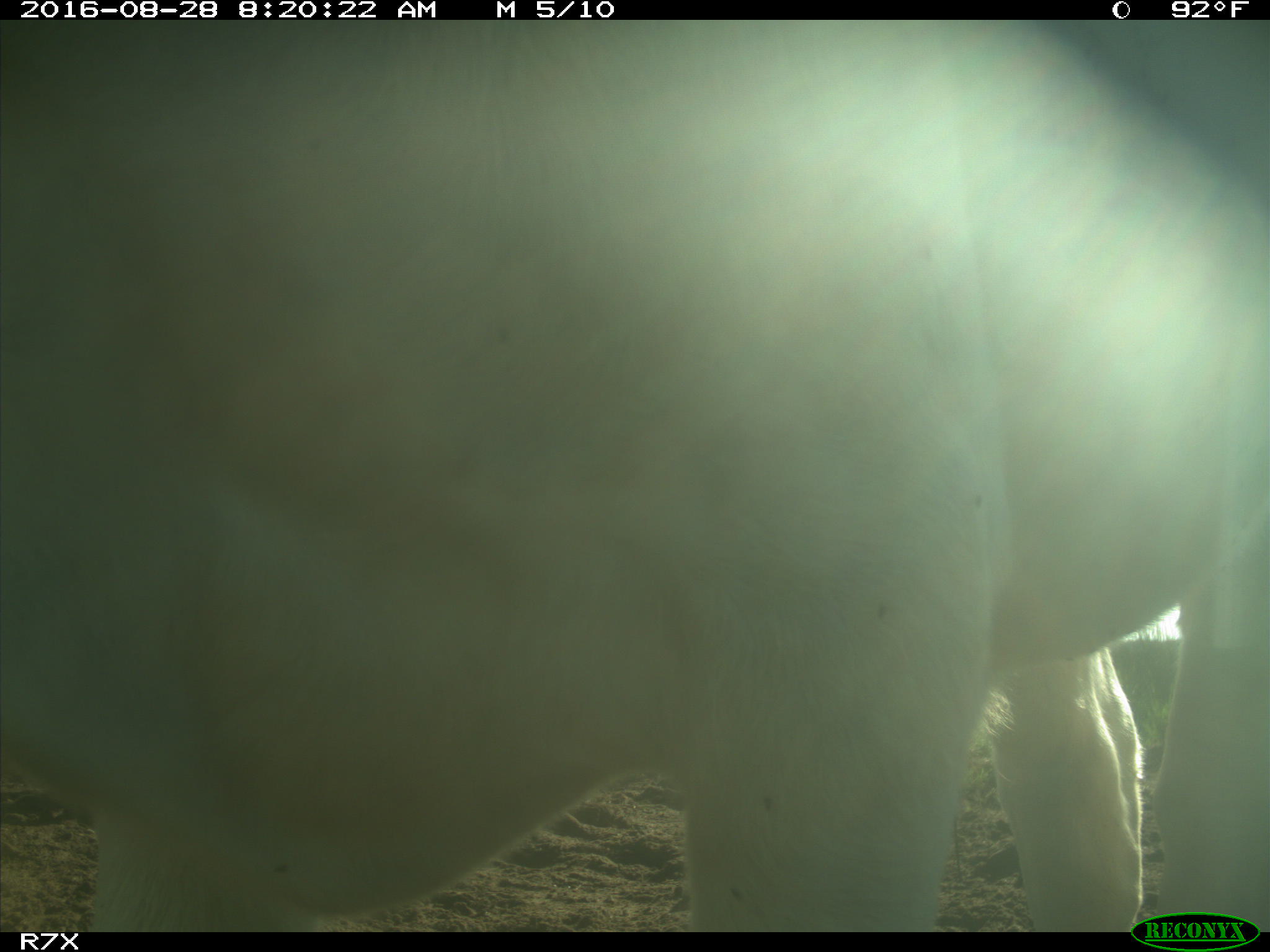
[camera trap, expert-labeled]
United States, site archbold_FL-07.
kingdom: Animalia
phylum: Chordata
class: Mammalia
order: Artiodactyla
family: Bovidae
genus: Bos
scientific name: Bos taurus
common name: domestic cow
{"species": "Bos taurus (domestic cow)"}